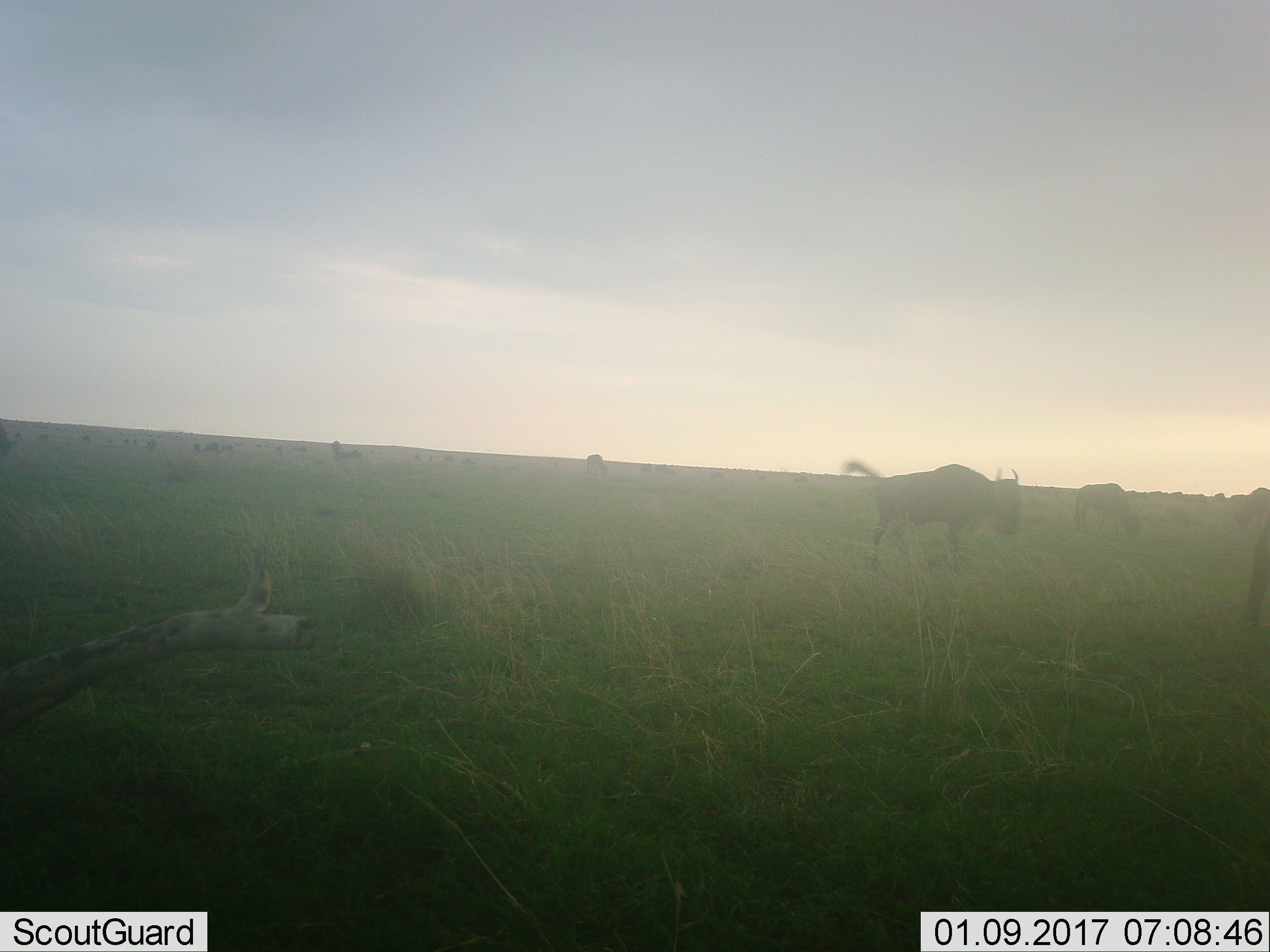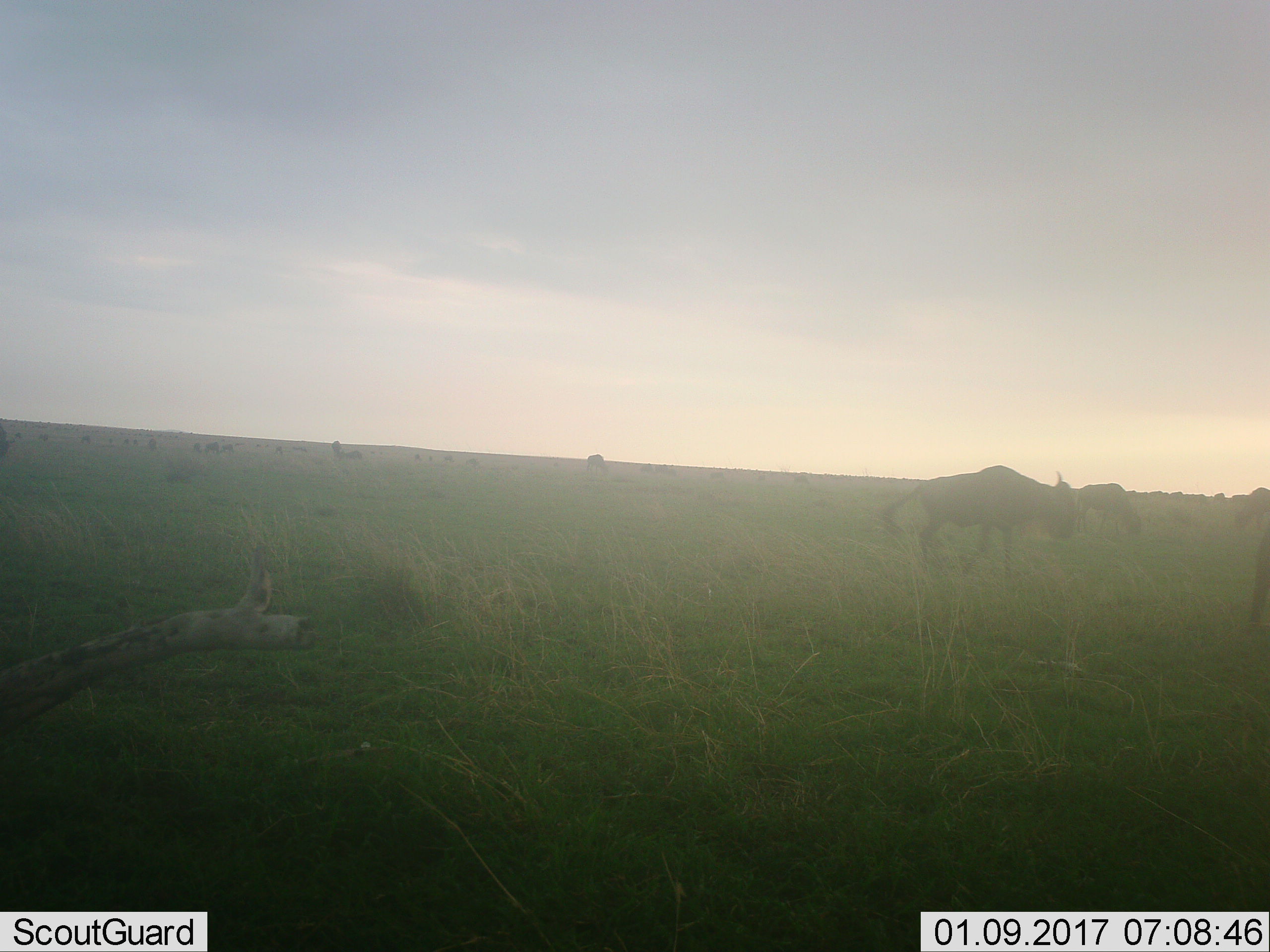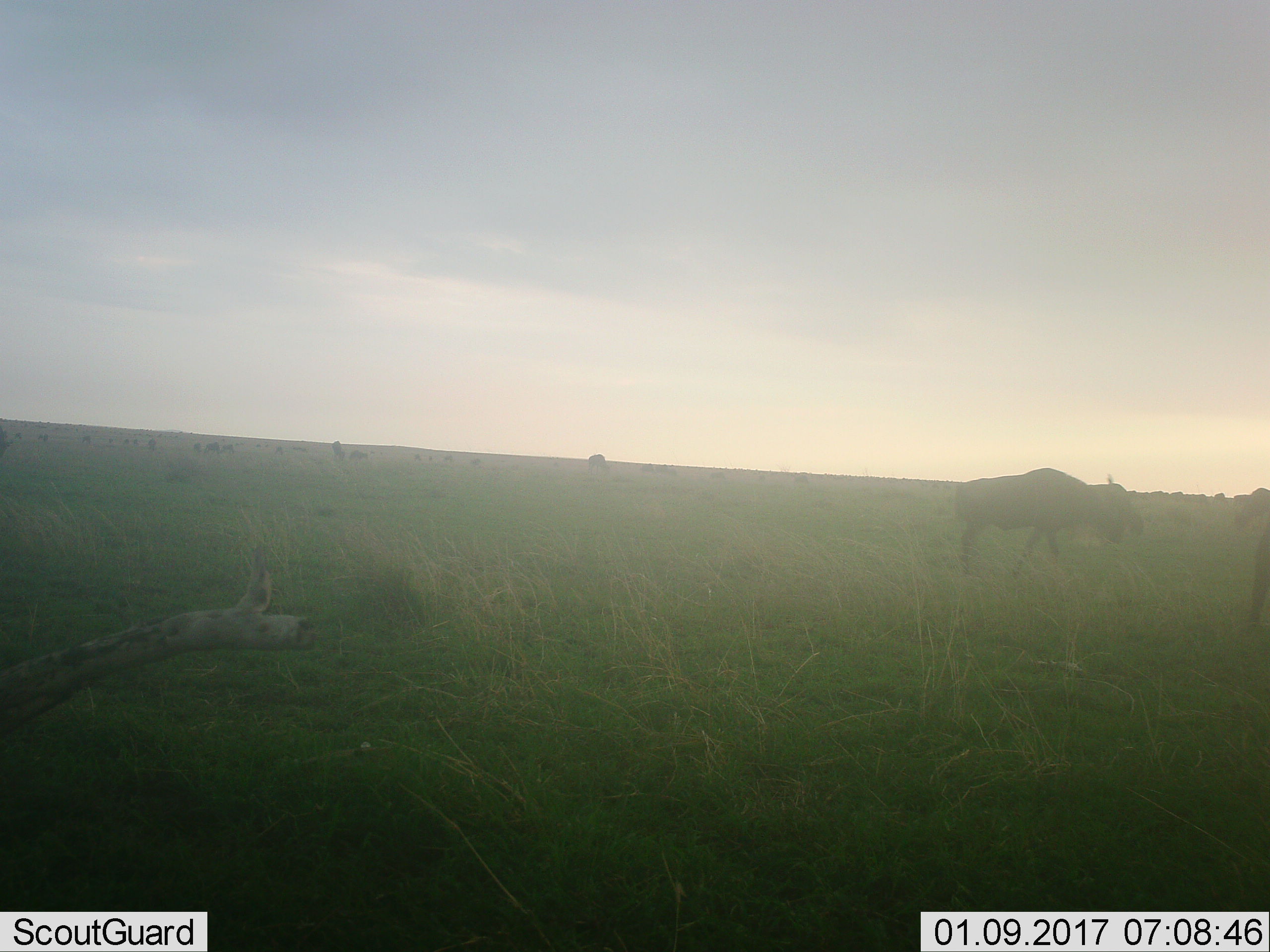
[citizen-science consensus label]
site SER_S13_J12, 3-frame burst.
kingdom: Animalia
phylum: Chordata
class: Mammalia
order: Artiodactyla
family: Bovidae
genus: Connochaetes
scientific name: Connochaetes taurinus taurinus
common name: blue wildebeest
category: wildebeestblue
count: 11-50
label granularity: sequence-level